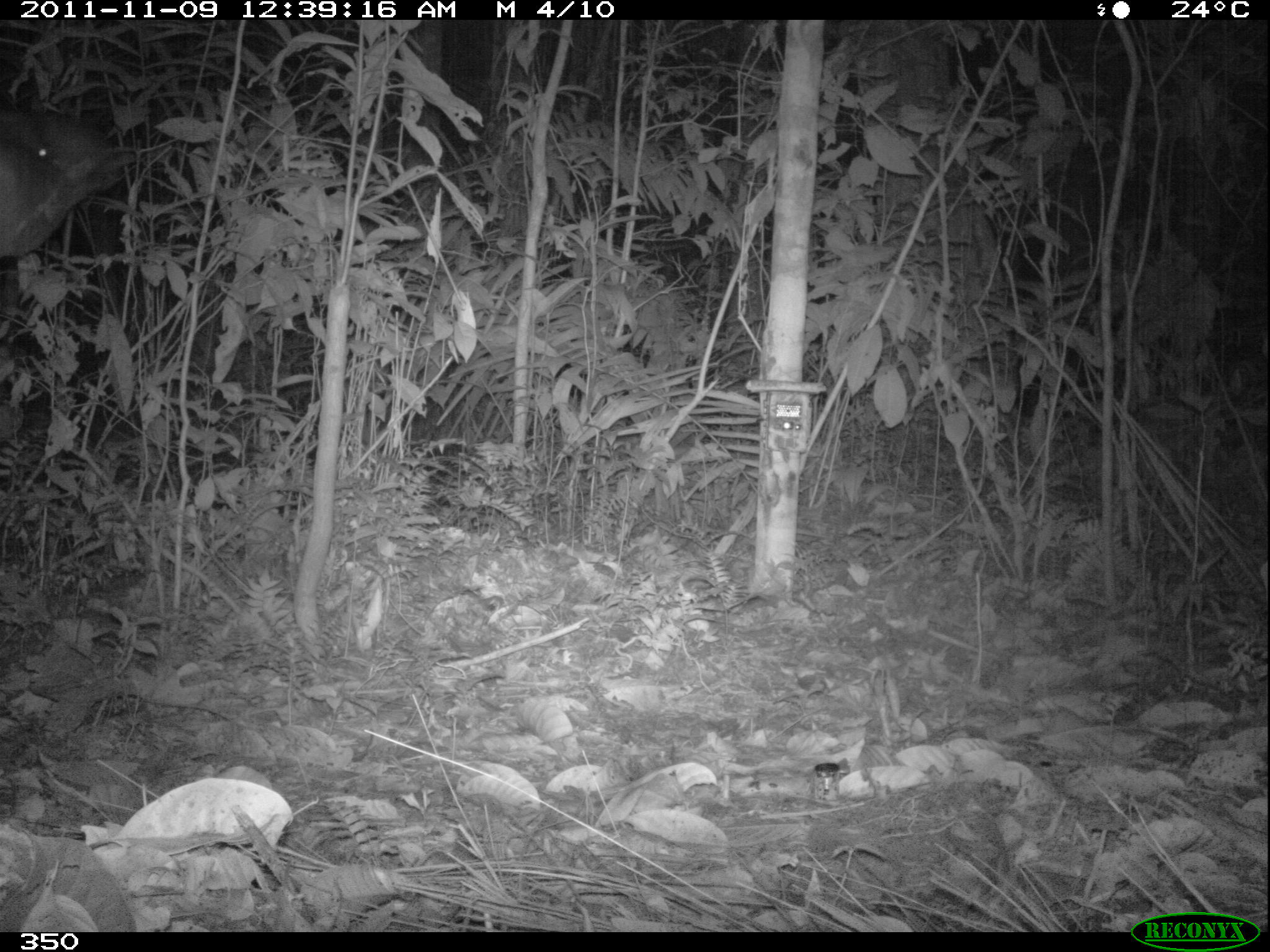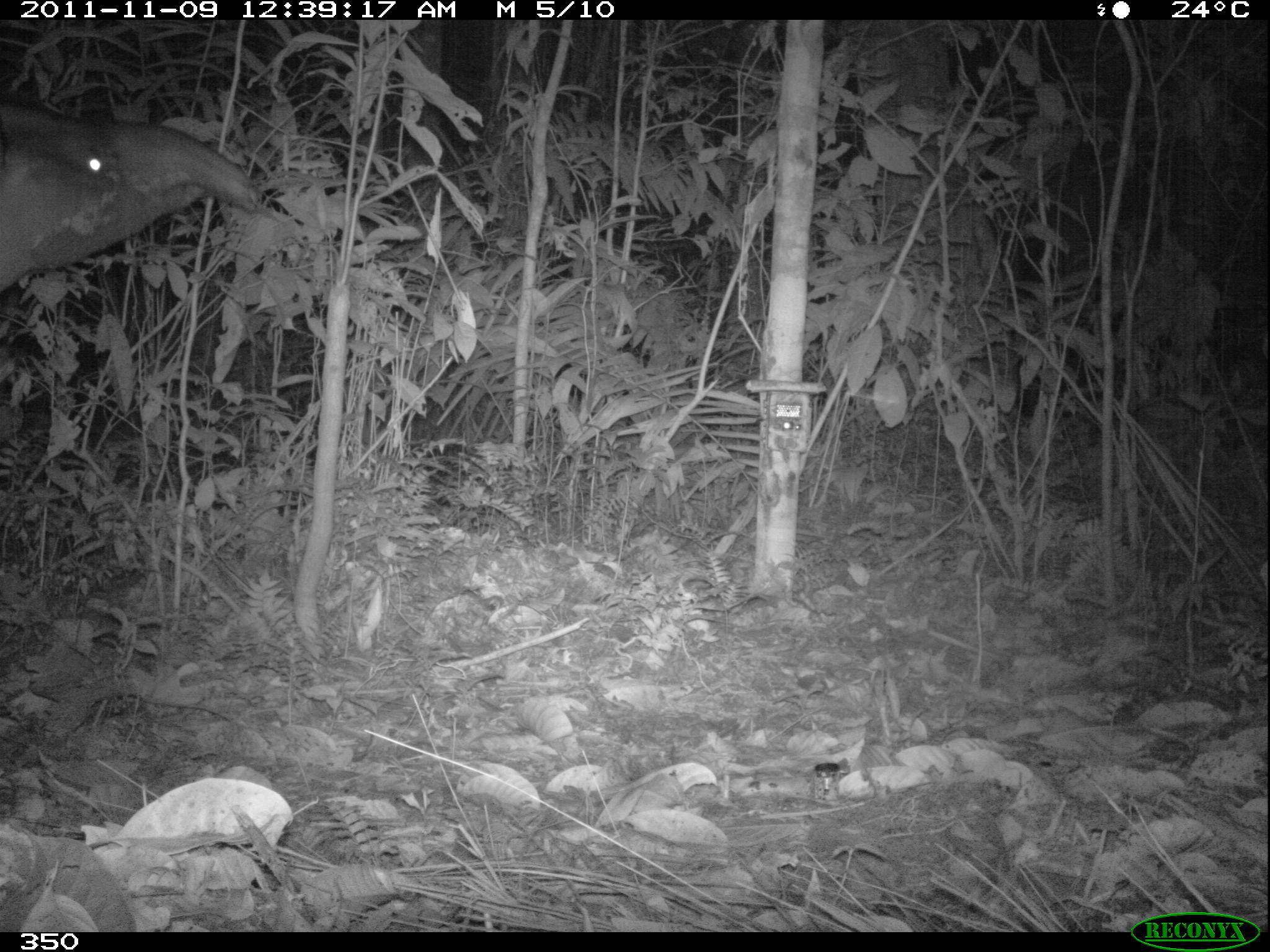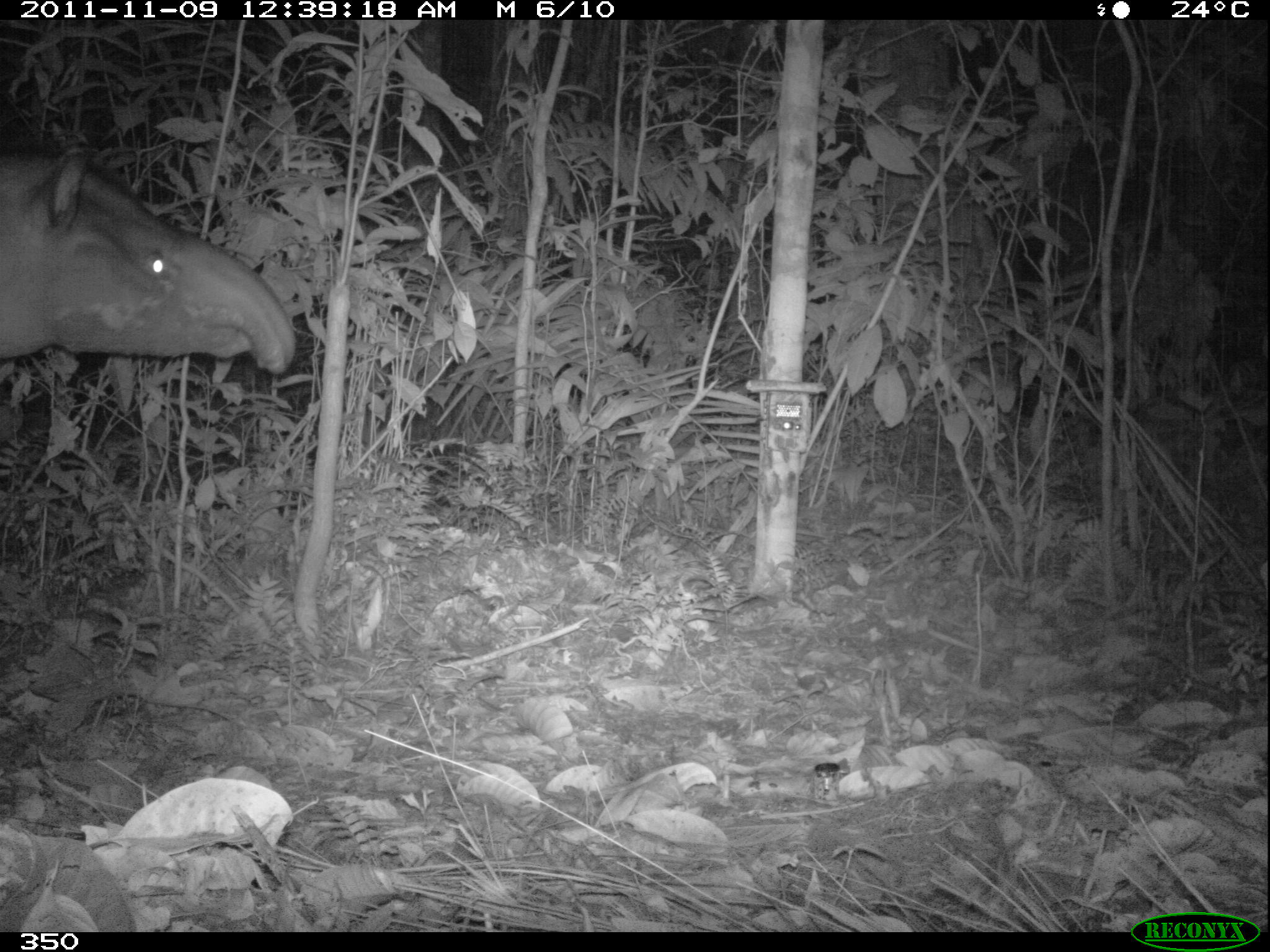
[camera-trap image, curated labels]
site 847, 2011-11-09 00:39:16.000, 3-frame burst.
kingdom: Animalia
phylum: Chordata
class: Mammalia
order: Perissodactyla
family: Tapiridae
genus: Tapirus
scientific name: Tapirus terrestris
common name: south american tapir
Tapirus terrestris (south american tapir).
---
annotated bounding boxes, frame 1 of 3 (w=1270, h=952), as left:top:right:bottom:
tapirus terrestris: 0:111:124:257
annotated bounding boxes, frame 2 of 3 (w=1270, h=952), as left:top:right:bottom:
tapirus terrestris: 1:98:259:290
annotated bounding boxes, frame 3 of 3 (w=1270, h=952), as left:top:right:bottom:
tapirus terrestris: 0:143:295:374